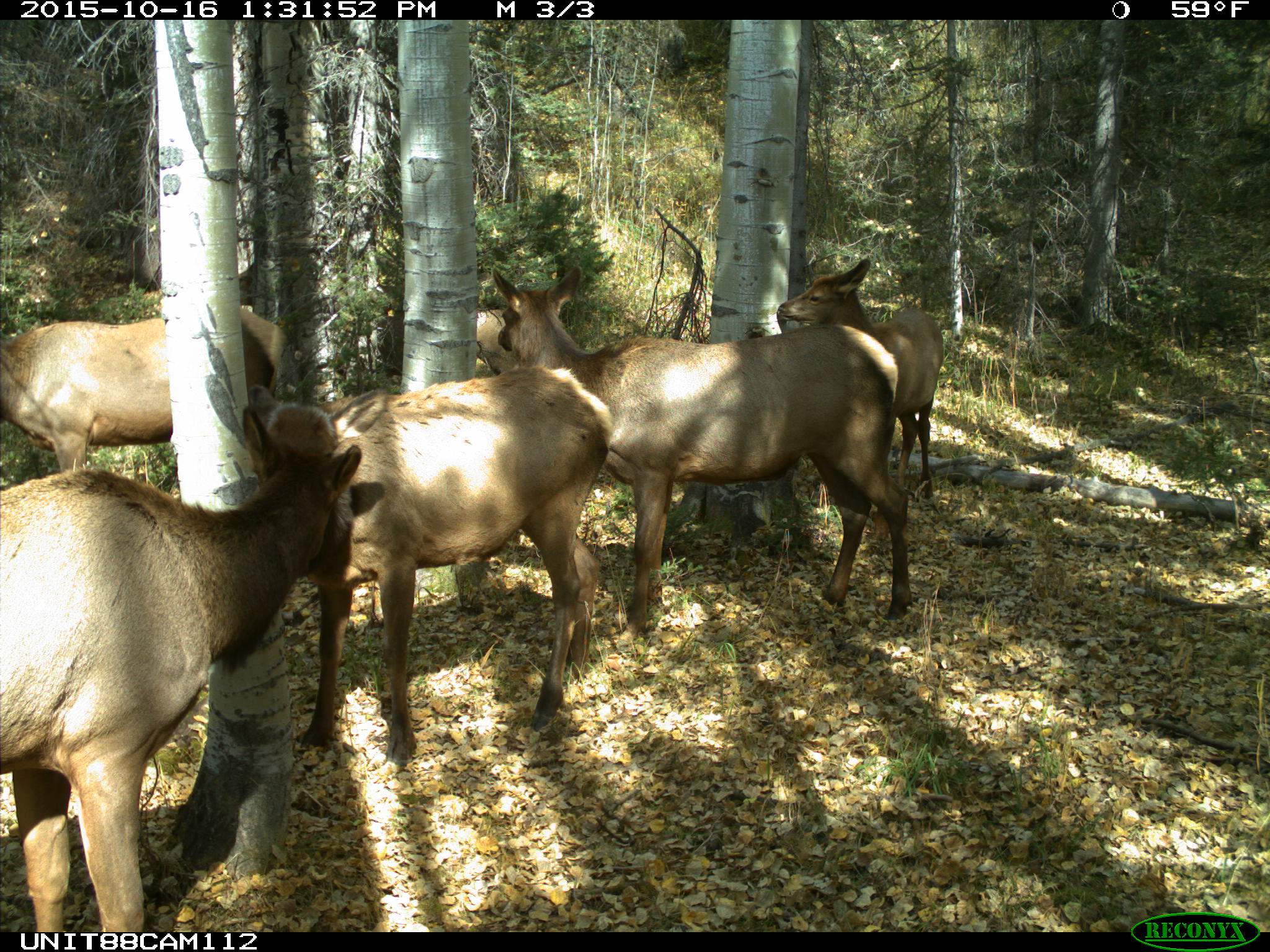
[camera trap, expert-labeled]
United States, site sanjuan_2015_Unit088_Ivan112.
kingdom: Animalia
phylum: Chordata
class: Mammalia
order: Artiodactyla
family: Cervidae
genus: Cervus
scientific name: Cervus elaphus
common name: red deer